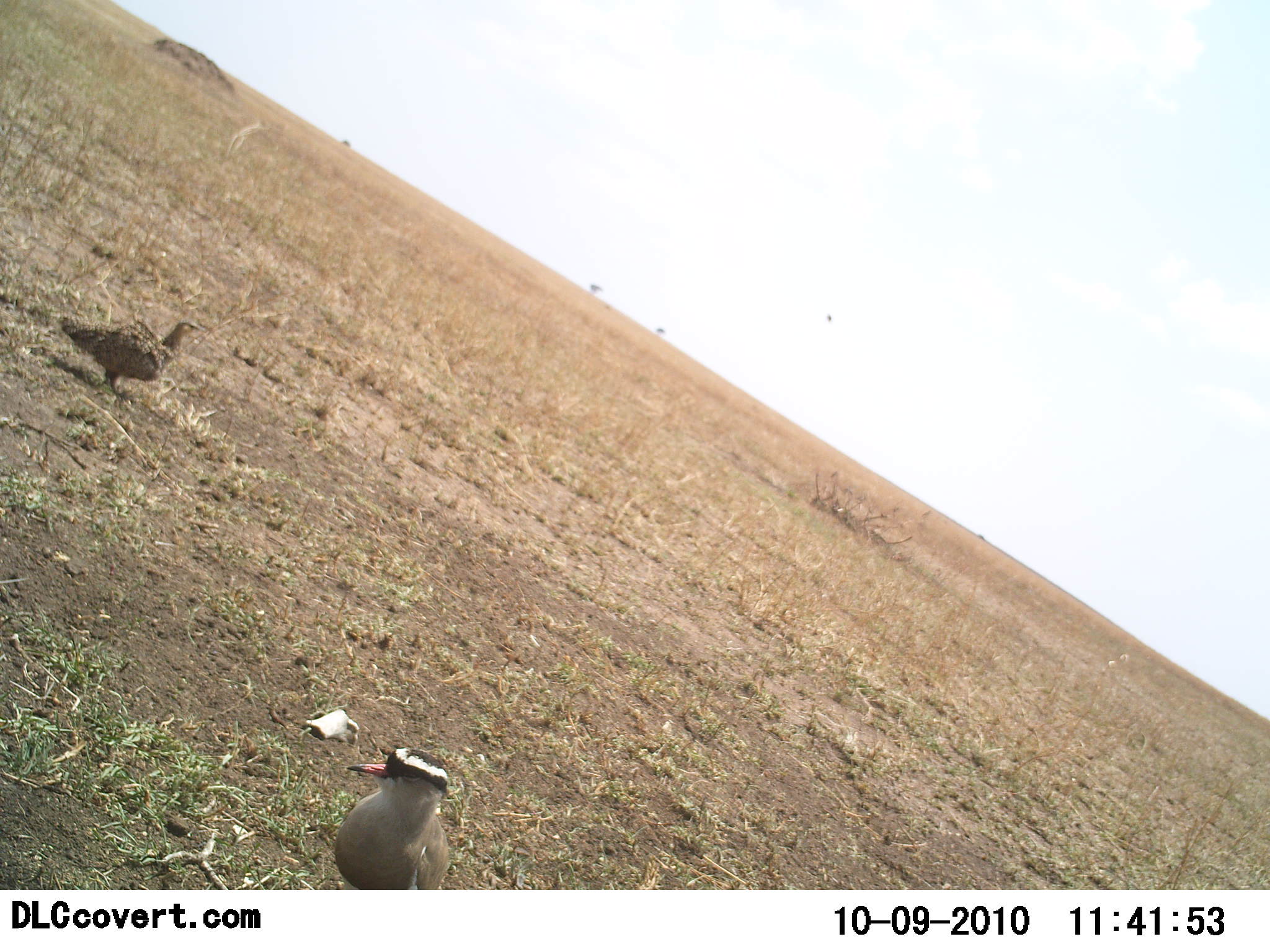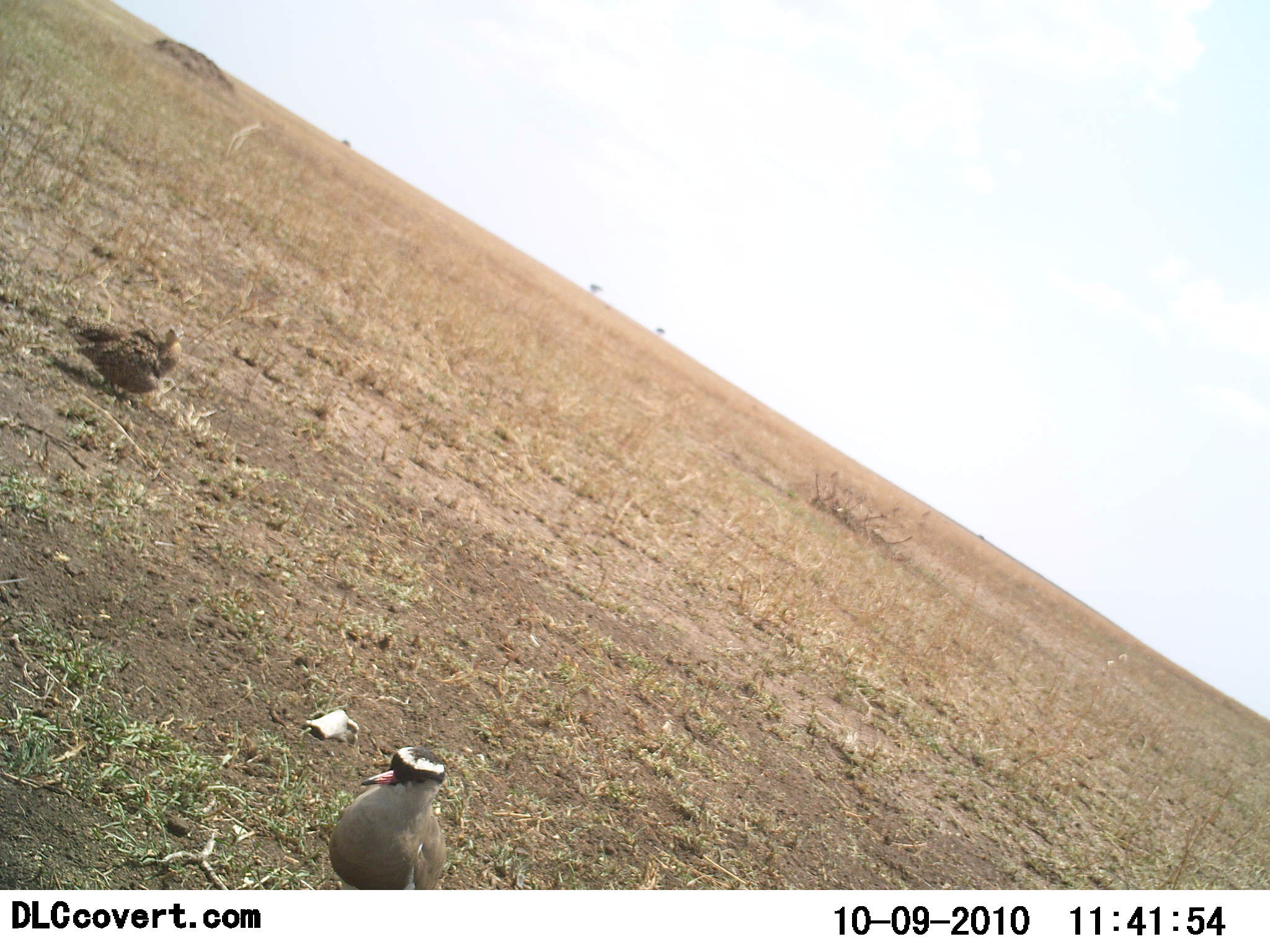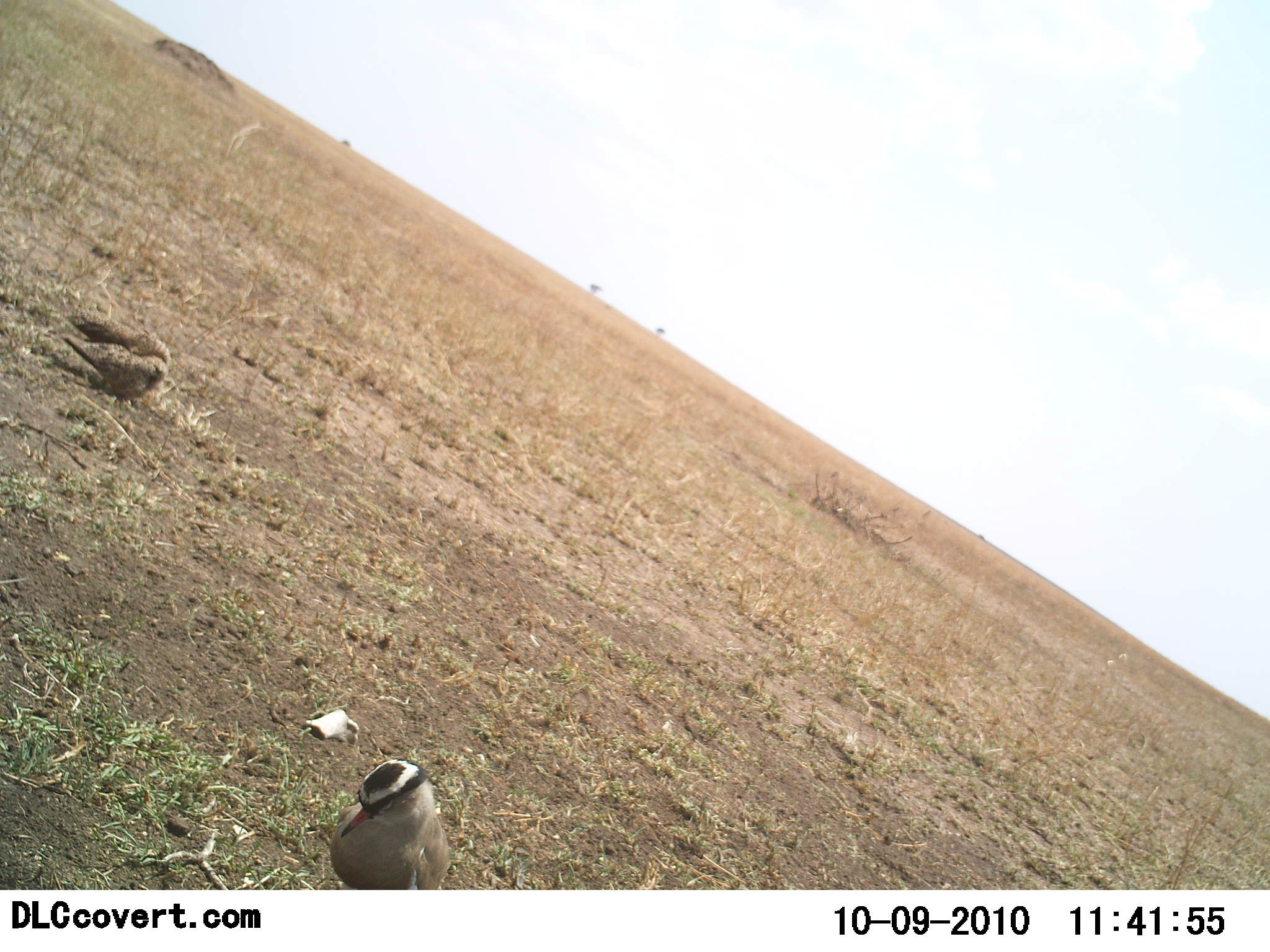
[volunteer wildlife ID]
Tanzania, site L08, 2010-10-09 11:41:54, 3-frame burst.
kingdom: Animalia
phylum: Chordata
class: Aves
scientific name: Aves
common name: bird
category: otherbird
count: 2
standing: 93%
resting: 0%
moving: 7%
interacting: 0%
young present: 0%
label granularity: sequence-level